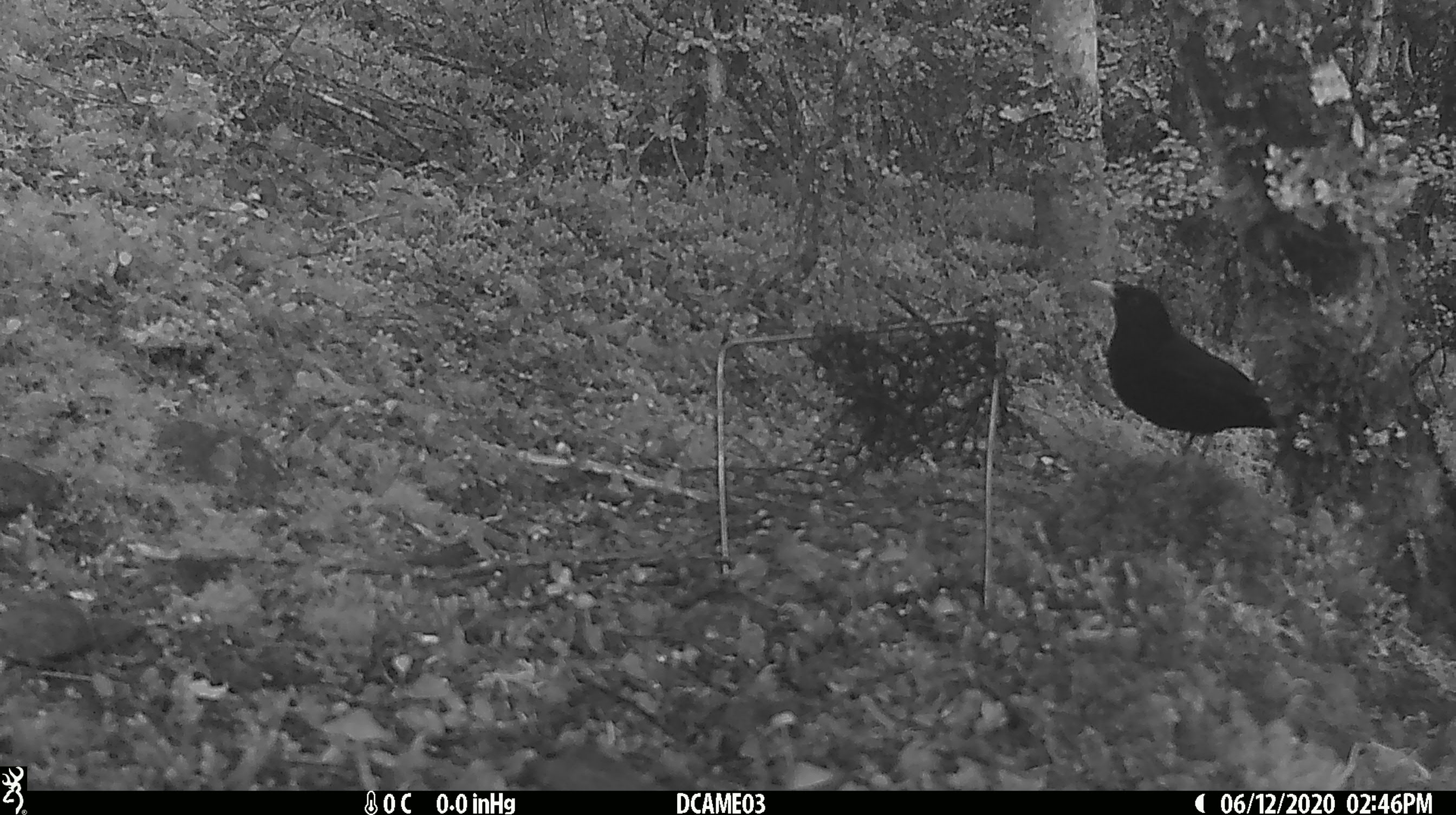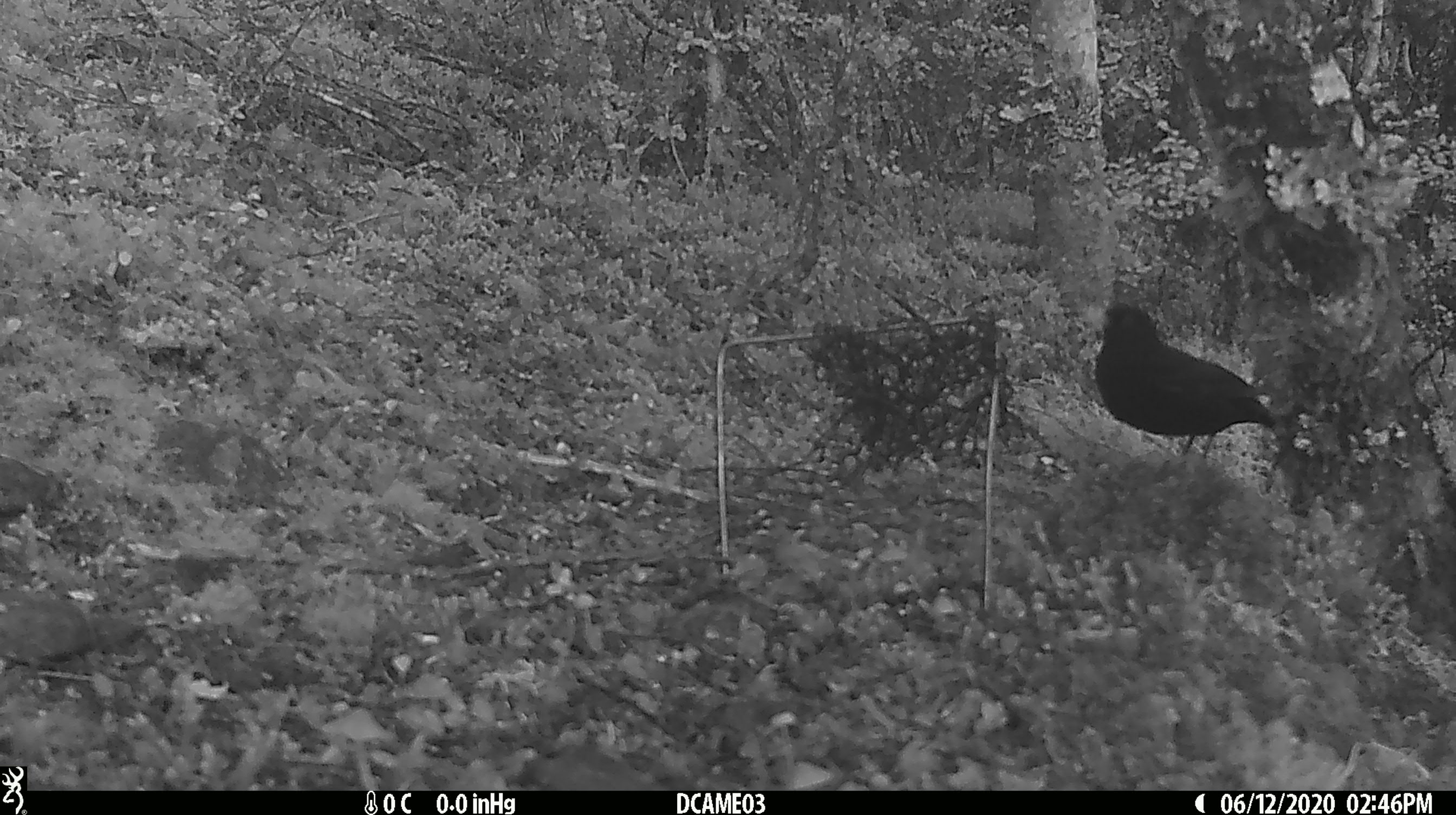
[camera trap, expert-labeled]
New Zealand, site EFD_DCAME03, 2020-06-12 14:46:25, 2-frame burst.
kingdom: Animalia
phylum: Chordata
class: Aves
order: Passeriformes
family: Turdidae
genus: Turdus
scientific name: Turdus merula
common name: eurasian blackbird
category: blackbird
Blackbird (eurasian blackbird) (Turdus merula).